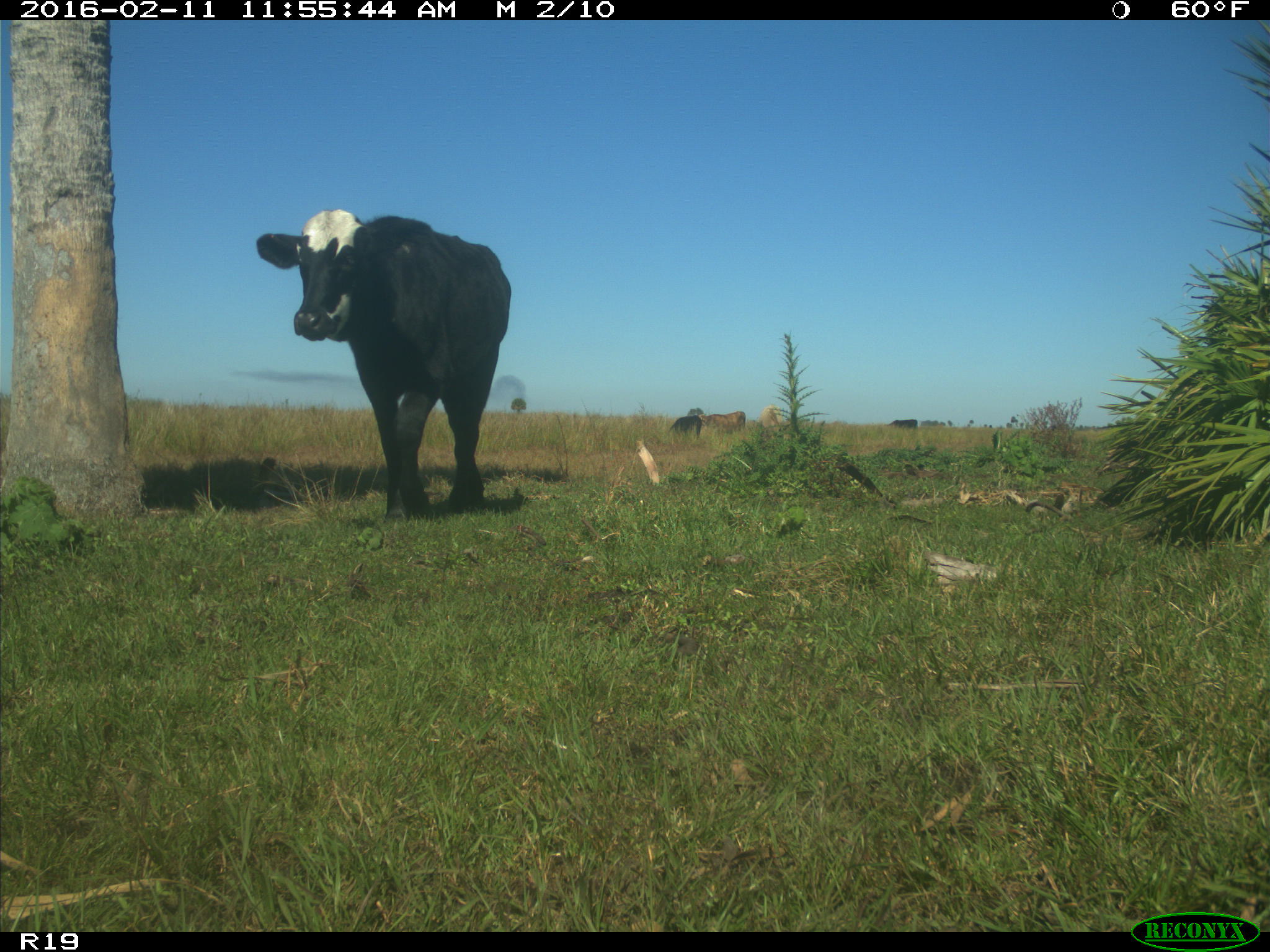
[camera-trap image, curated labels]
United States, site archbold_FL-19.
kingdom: Animalia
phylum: Chordata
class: Mammalia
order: Artiodactyla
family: Bovidae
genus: Bos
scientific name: Bos taurus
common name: domestic cow